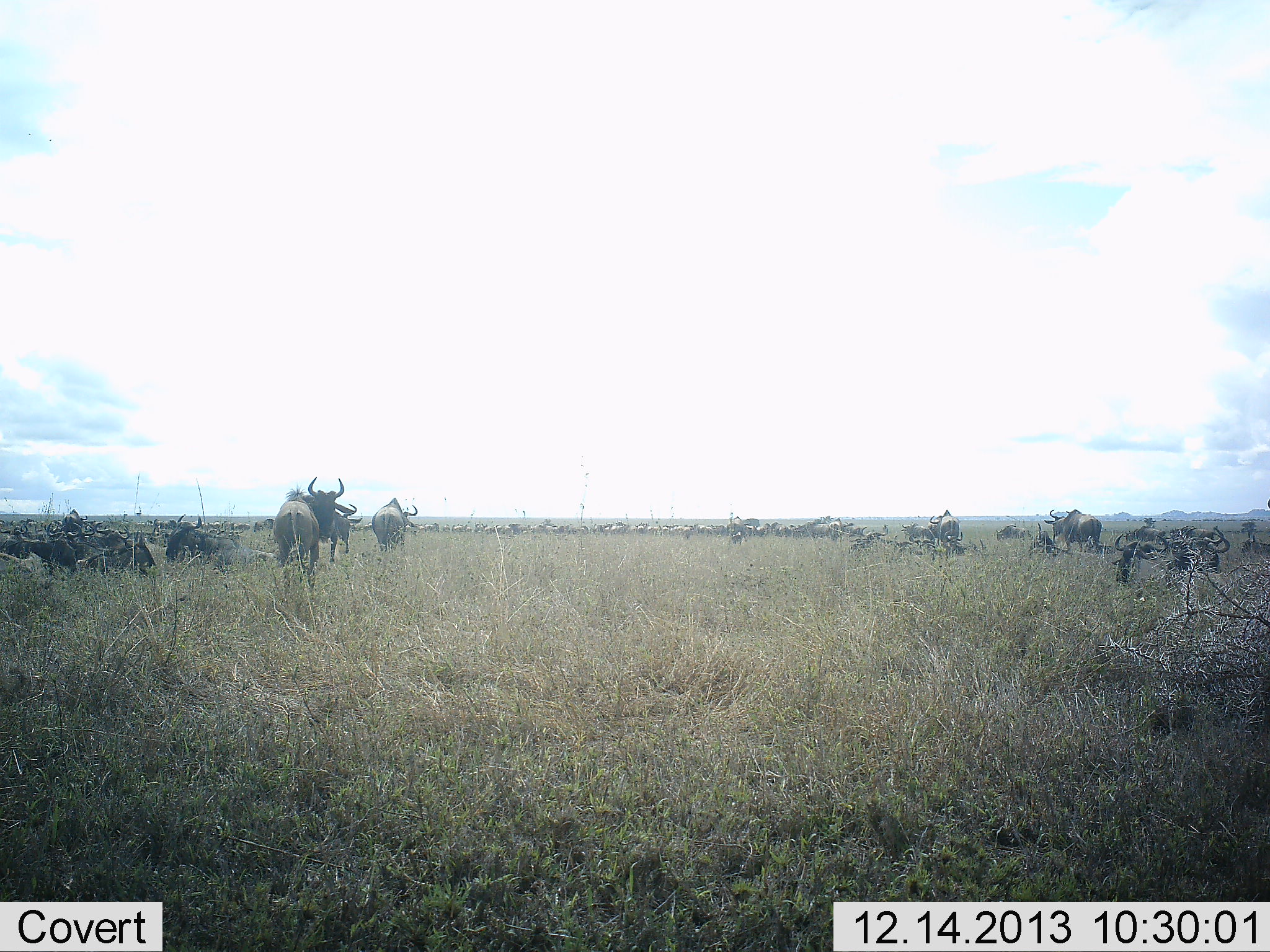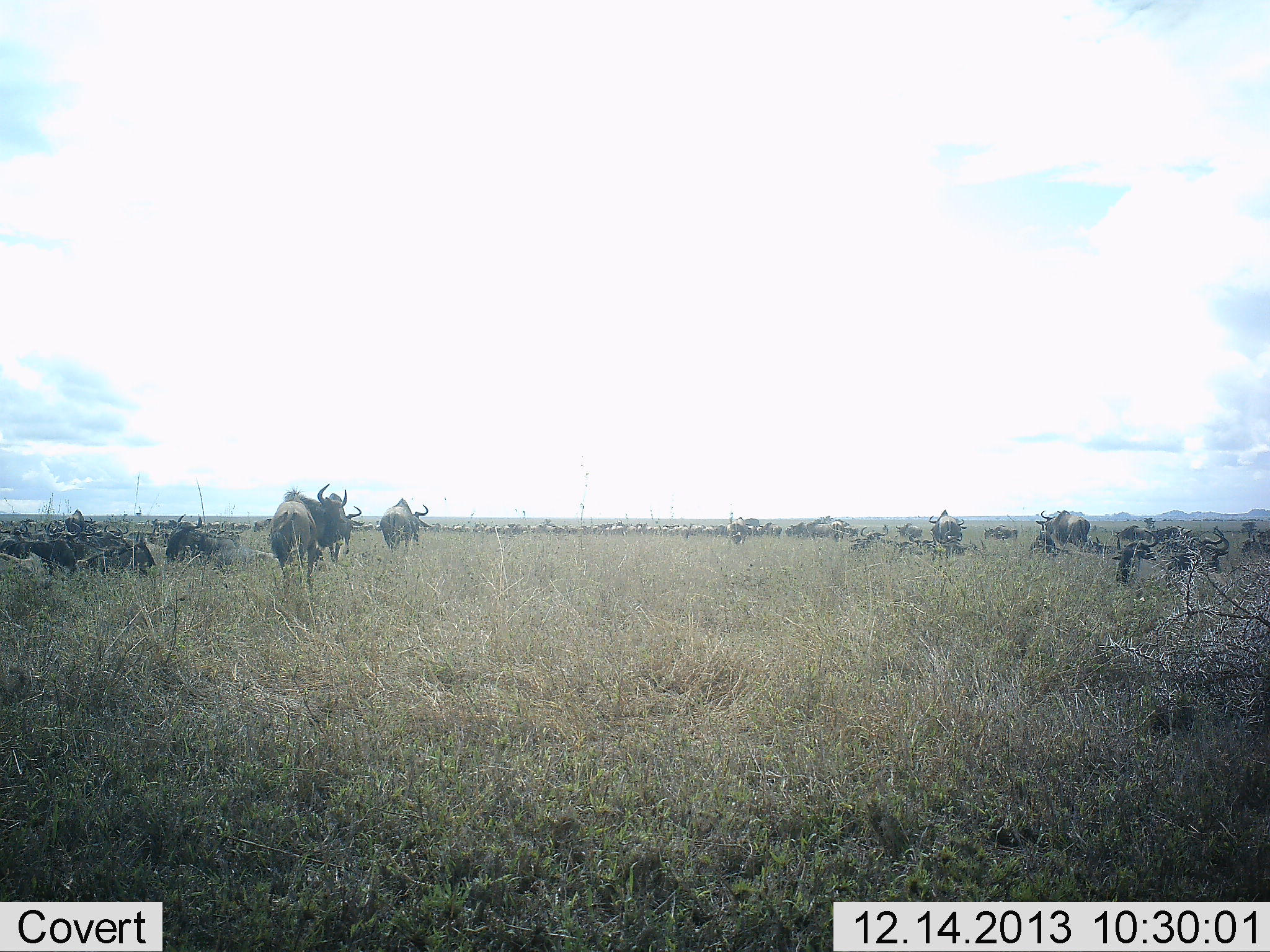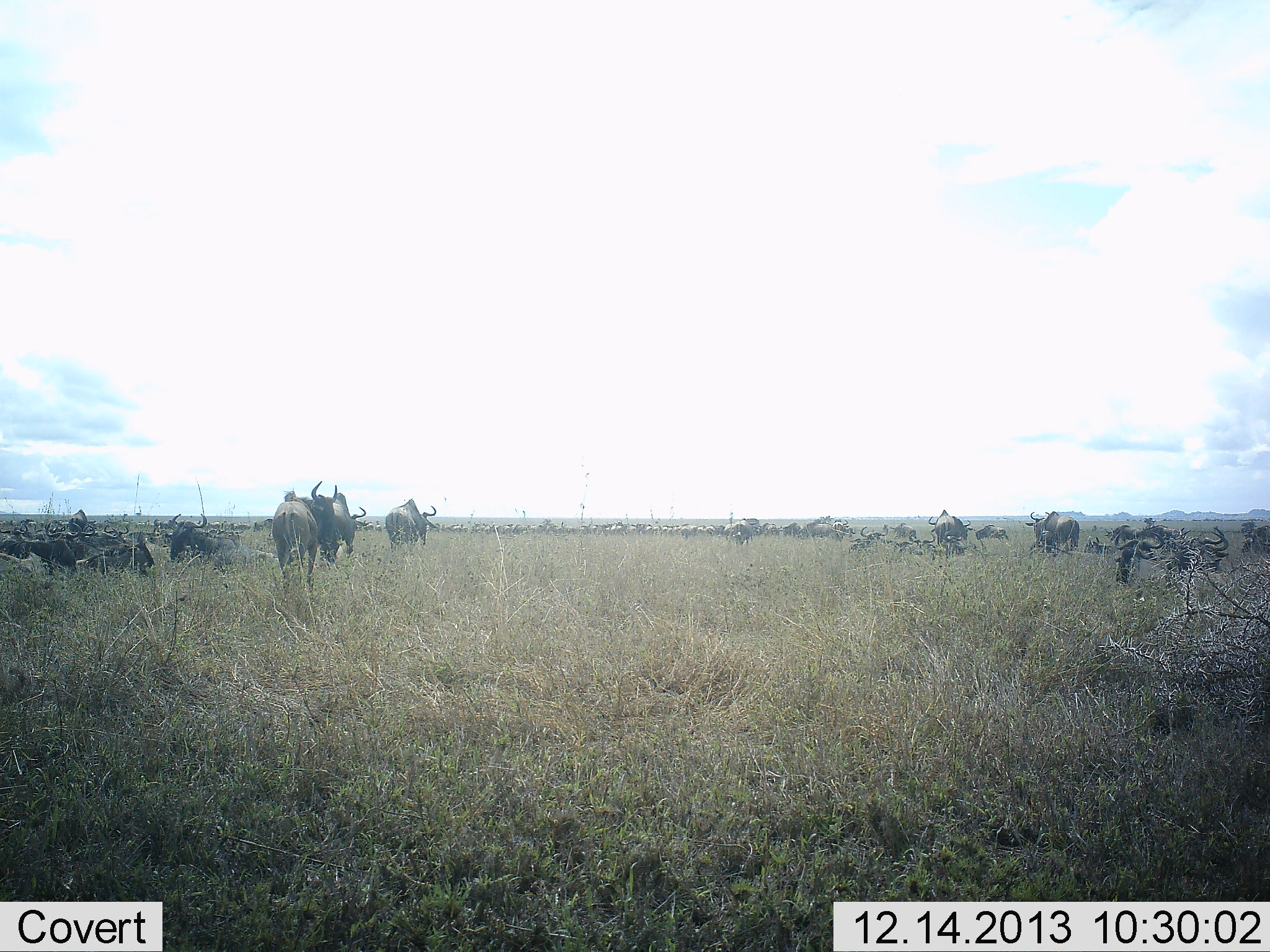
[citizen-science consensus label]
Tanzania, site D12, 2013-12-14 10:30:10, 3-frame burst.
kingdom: Animalia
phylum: Chordata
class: Mammalia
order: Artiodactyla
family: Bovidae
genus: Connochaetes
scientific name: Connochaetes taurinus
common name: blue wildebeest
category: wildebeest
Wildebeest (blue wildebeest) (Connochaetes taurinus), count 51+. Behavior (volunteer vote fractions): standing 60%, resting 80%, moving 80%, interacting 0%. Young present (vote fraction): 0%. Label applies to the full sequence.